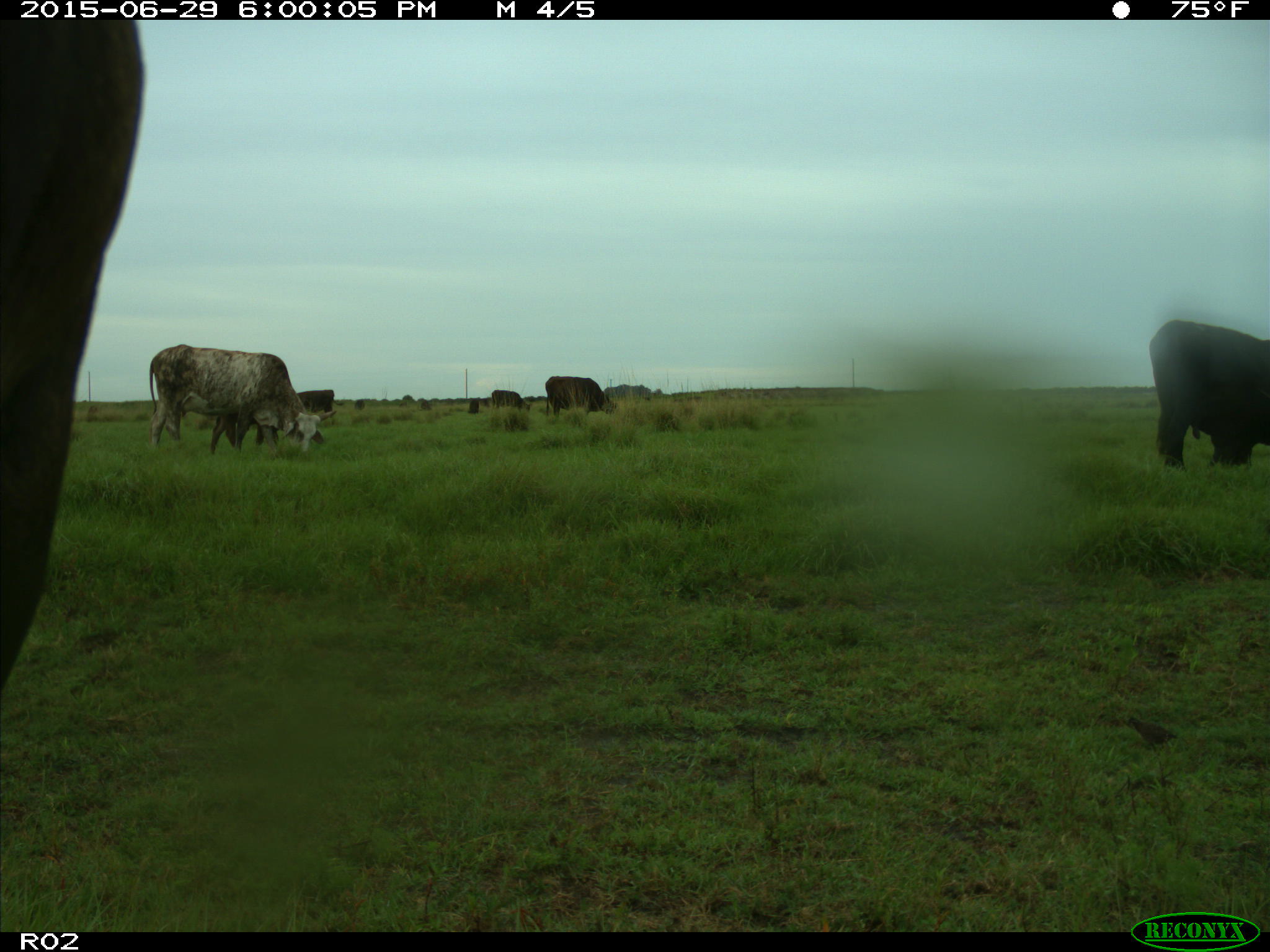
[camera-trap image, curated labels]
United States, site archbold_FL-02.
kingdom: Animalia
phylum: Chordata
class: Mammalia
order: Artiodactyla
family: Bovidae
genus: Bos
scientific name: Bos taurus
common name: domestic cow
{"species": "Bos taurus (domestic cow)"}